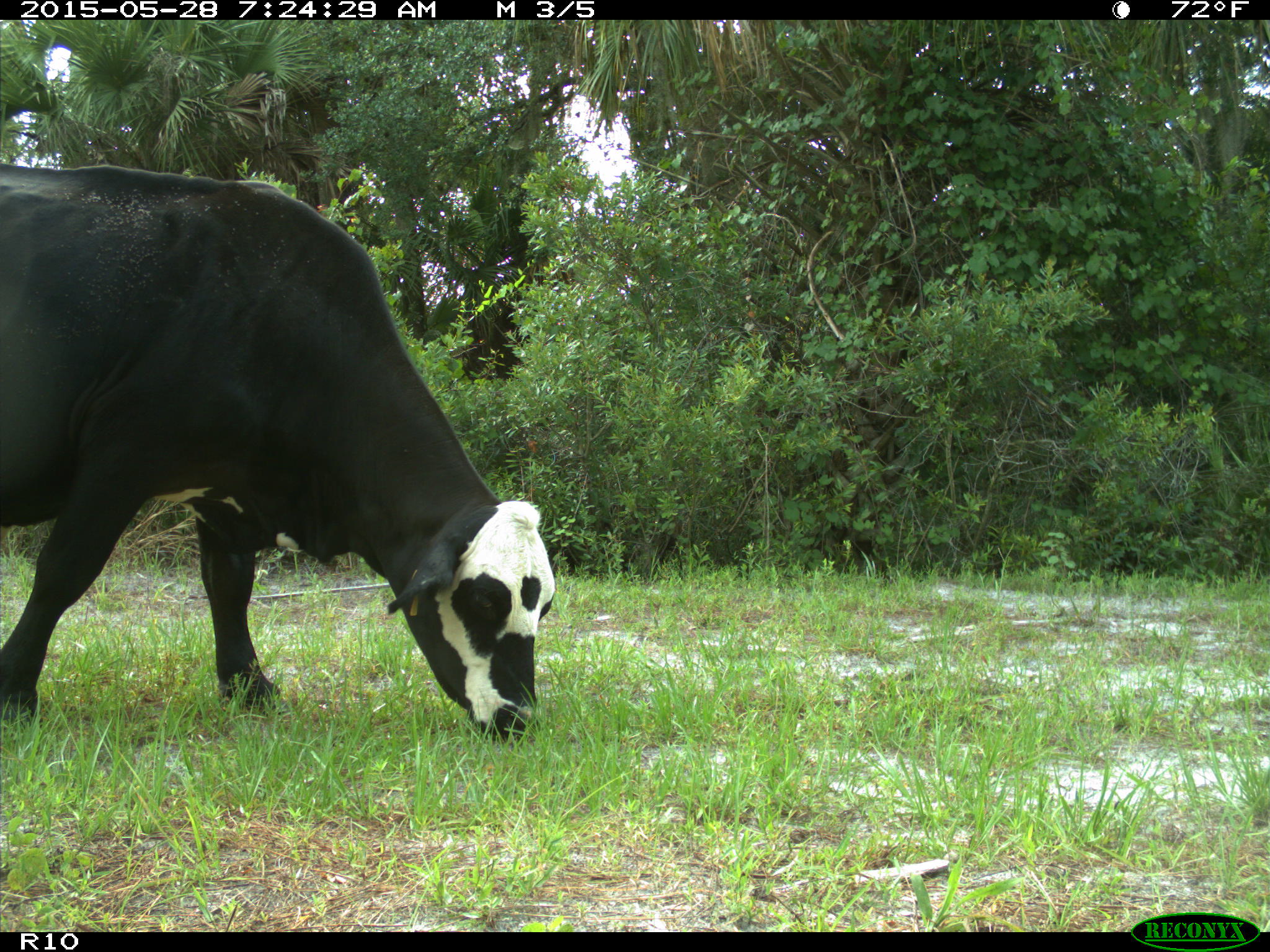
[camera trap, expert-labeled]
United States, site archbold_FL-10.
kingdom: Animalia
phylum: Chordata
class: Mammalia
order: Artiodactyla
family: Bovidae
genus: Bos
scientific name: Bos taurus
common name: domestic cow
Bos taurus (domestic cow).